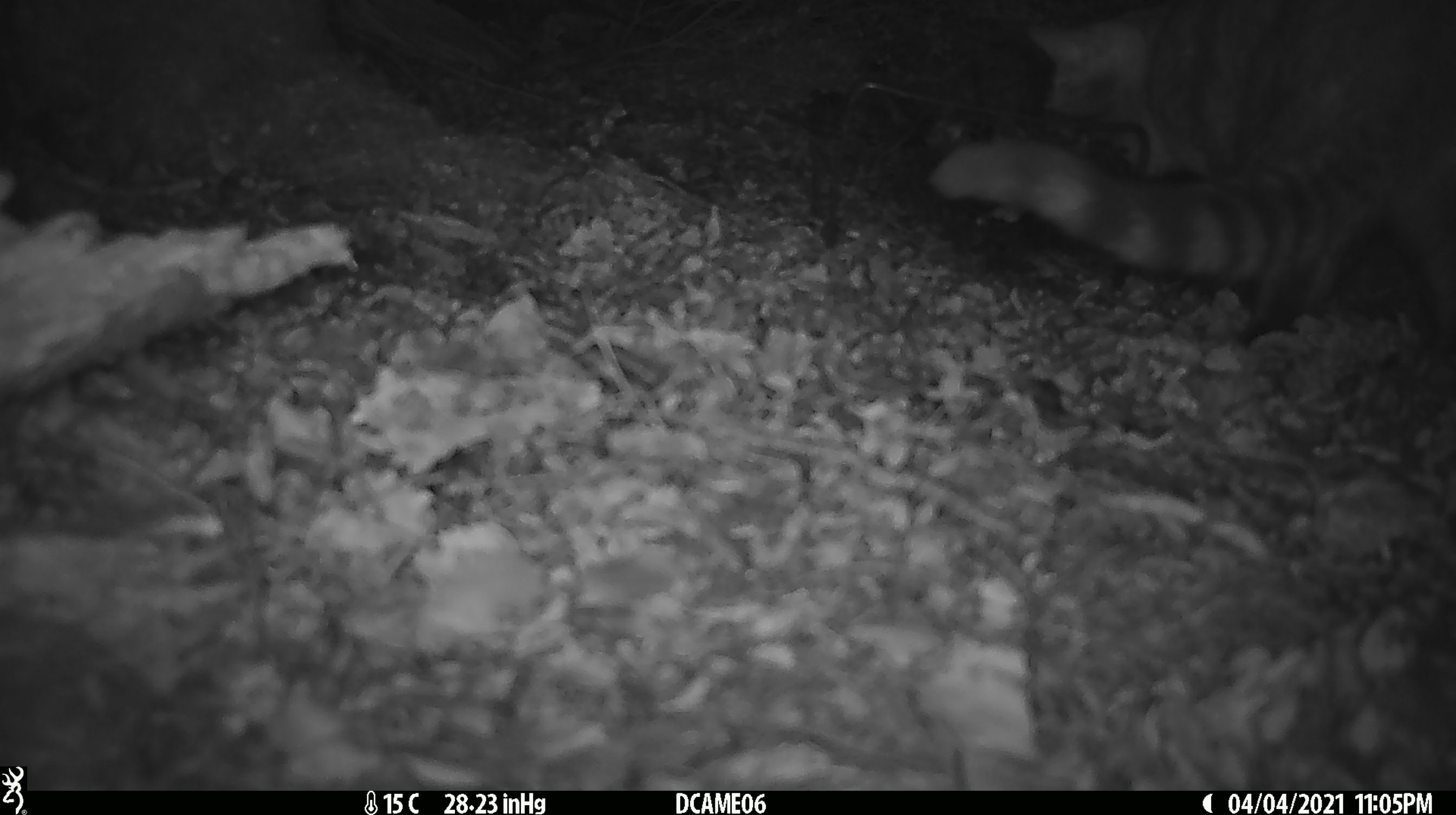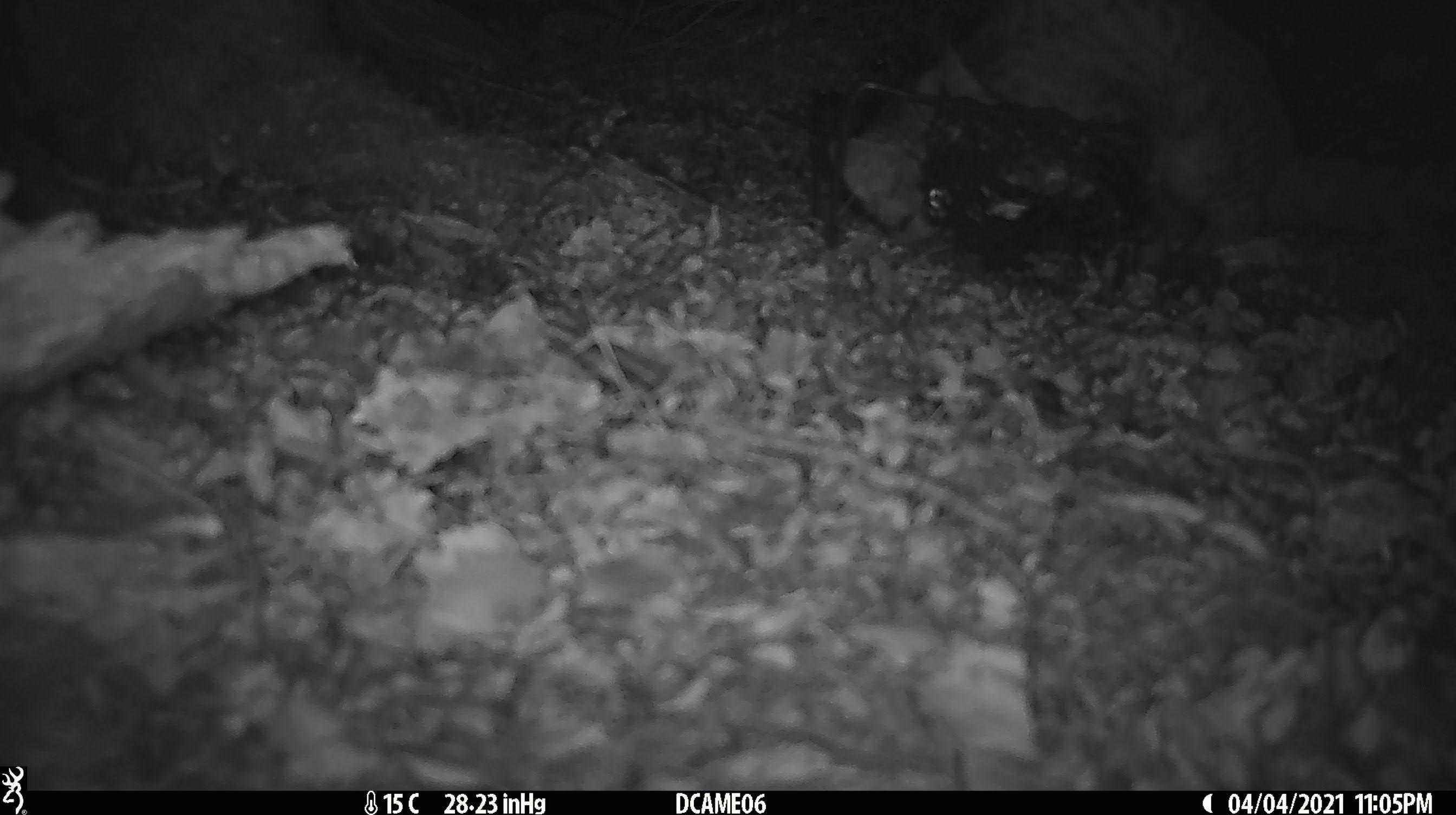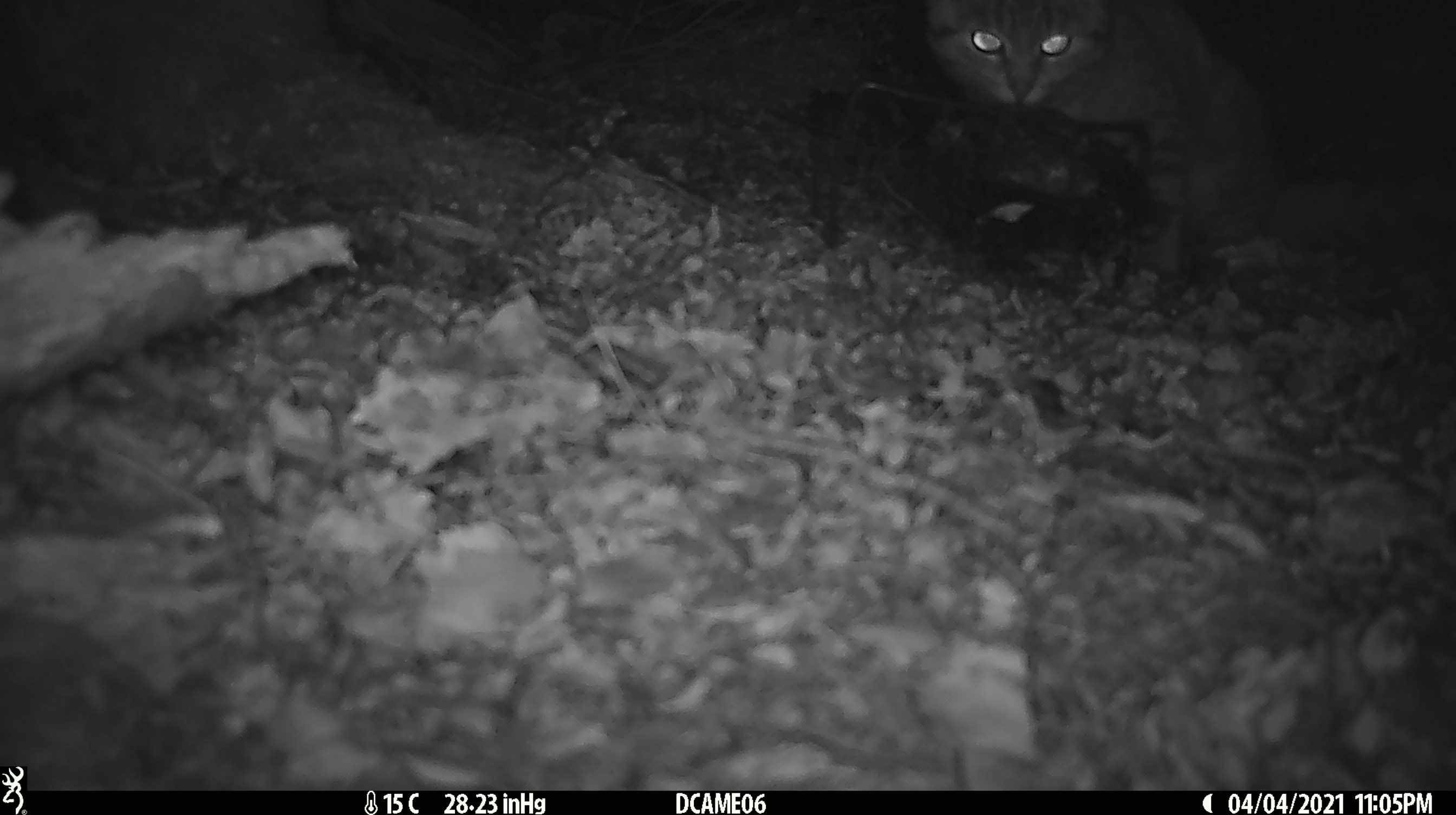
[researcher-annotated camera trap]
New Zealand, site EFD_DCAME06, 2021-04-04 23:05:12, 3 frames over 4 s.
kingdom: Animalia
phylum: Chordata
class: Mammalia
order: Carnivora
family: Felidae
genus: Felis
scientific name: Felis catus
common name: domestic cat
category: cat